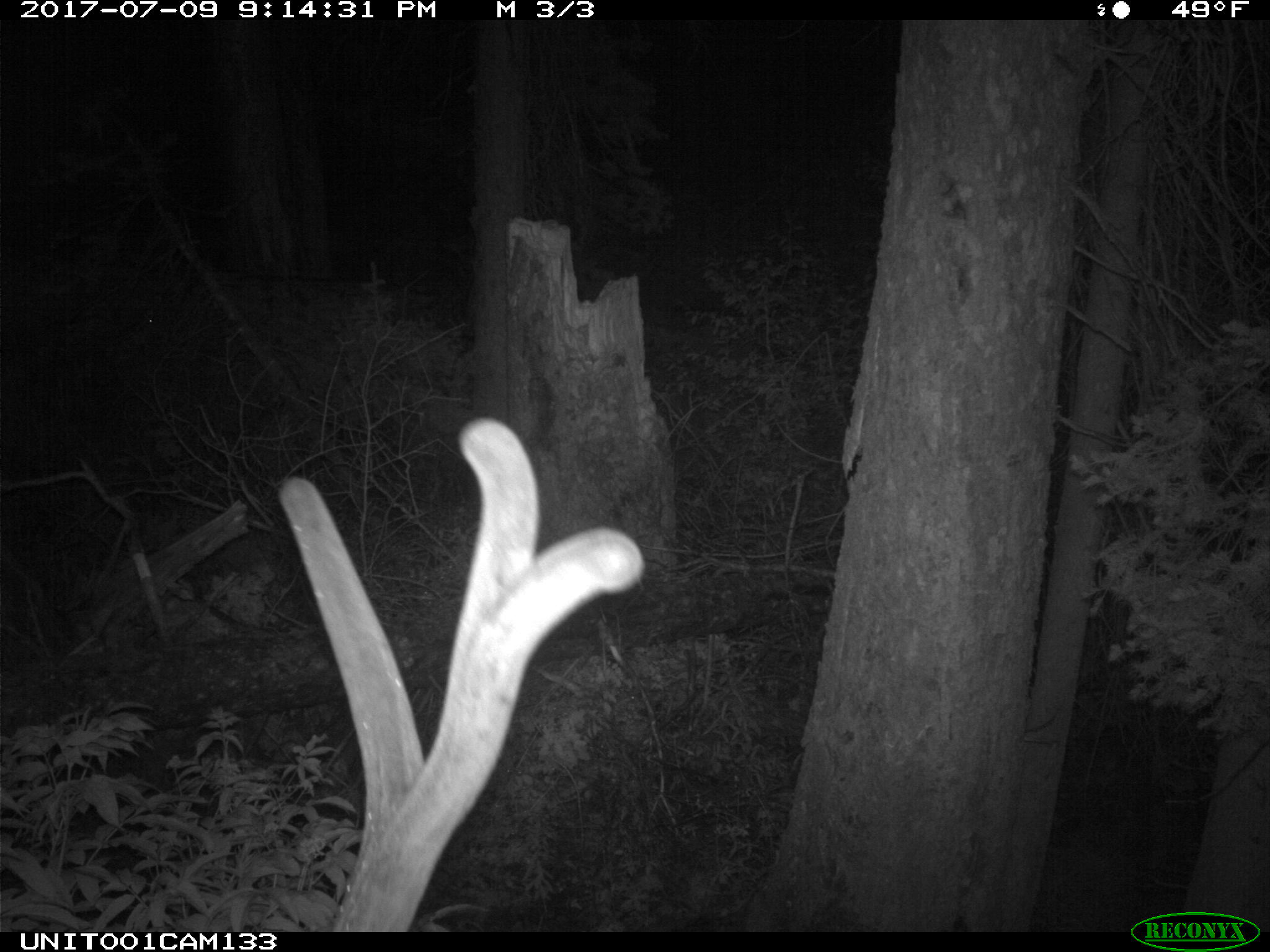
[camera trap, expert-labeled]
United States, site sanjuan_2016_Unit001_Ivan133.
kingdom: Animalia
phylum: Chordata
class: Mammalia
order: Artiodactyla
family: Cervidae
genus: Cervus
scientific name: Cervus elaphus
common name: red deer